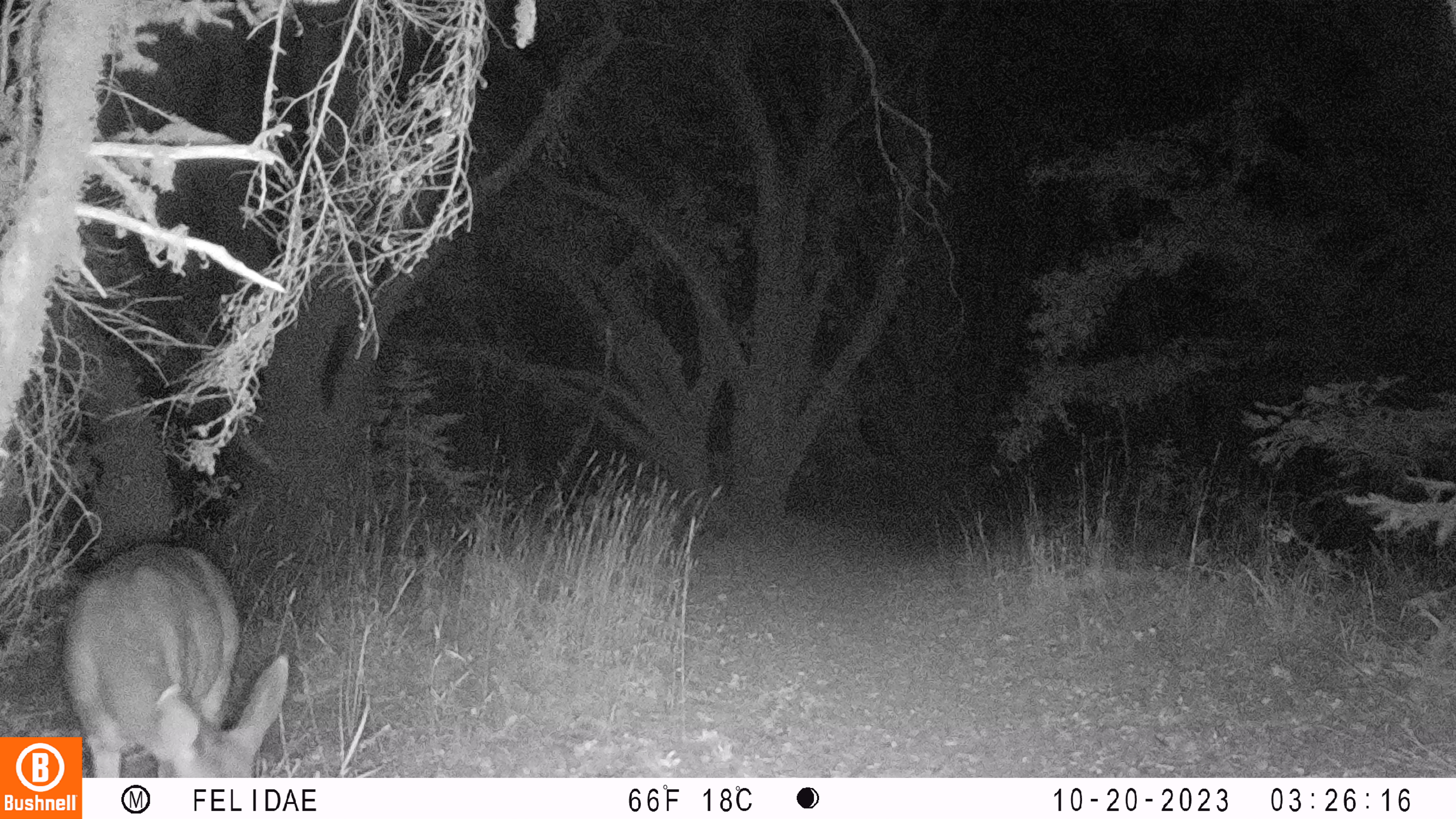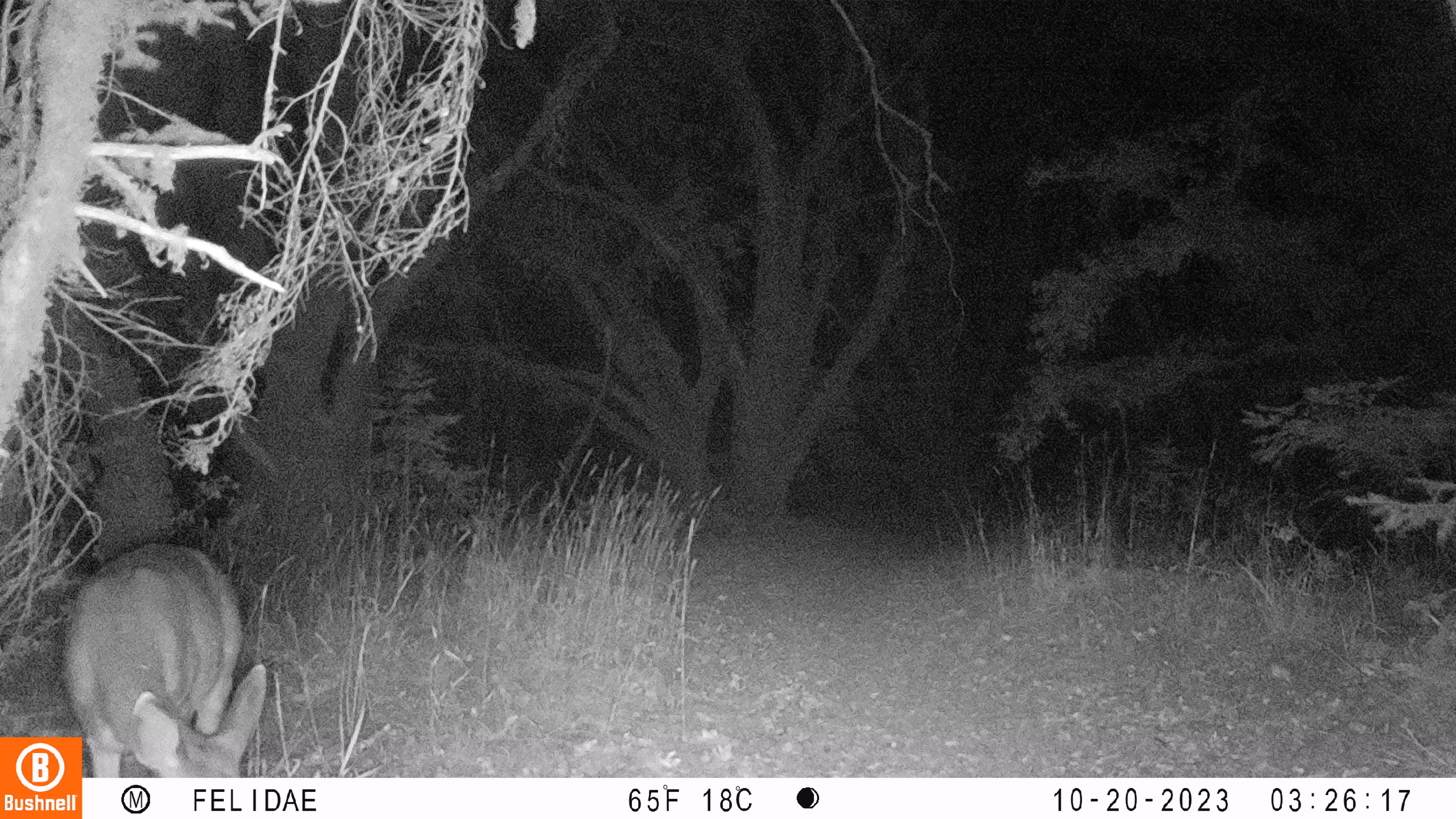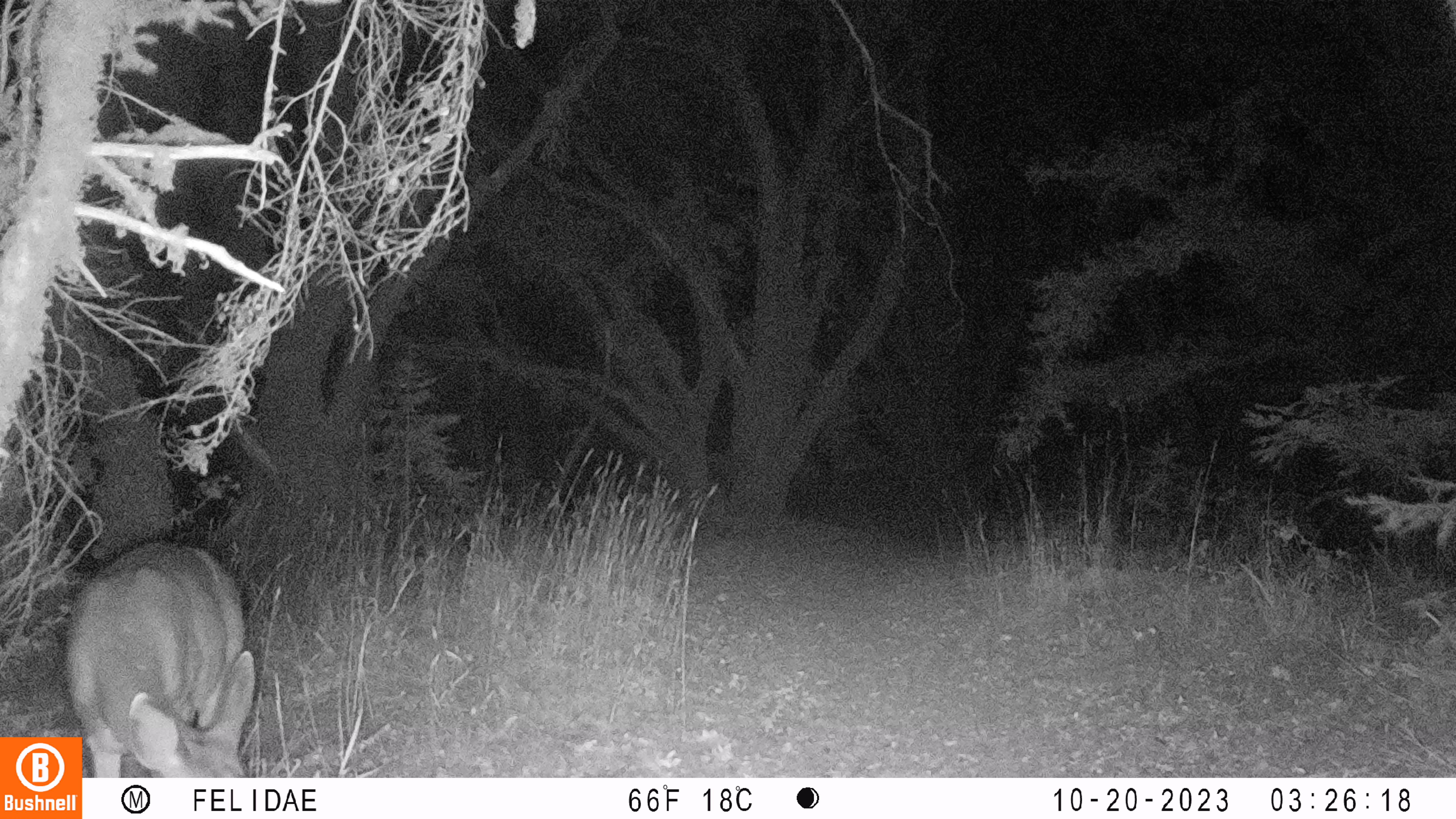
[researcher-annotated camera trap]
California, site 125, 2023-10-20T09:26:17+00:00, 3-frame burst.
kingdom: Animalia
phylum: Chordata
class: Mammalia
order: Artiodactyla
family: Cervidae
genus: Odocoileus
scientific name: Odocoileus hemionus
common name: mule deer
Mule deer (Odocoileus hemionus).